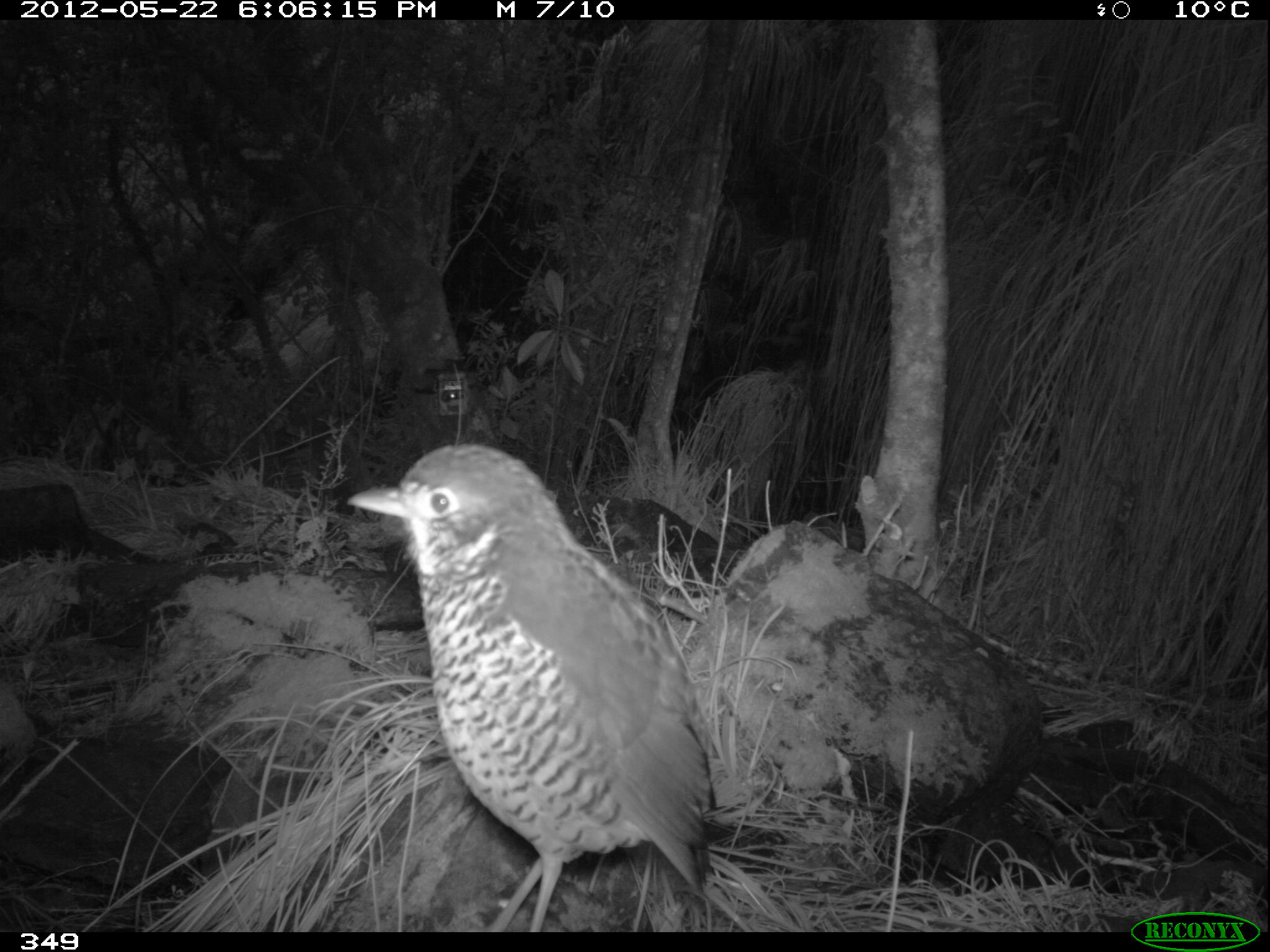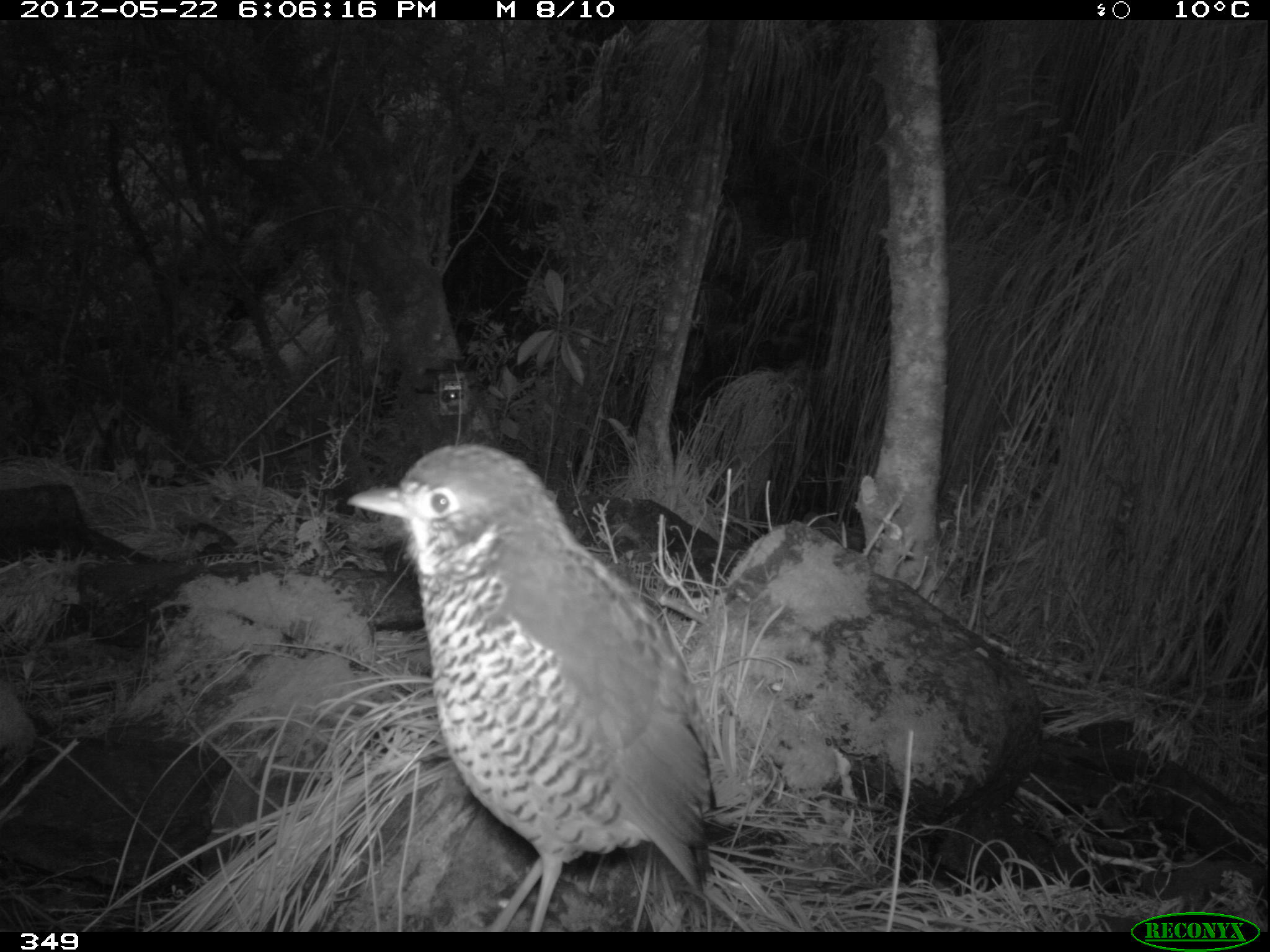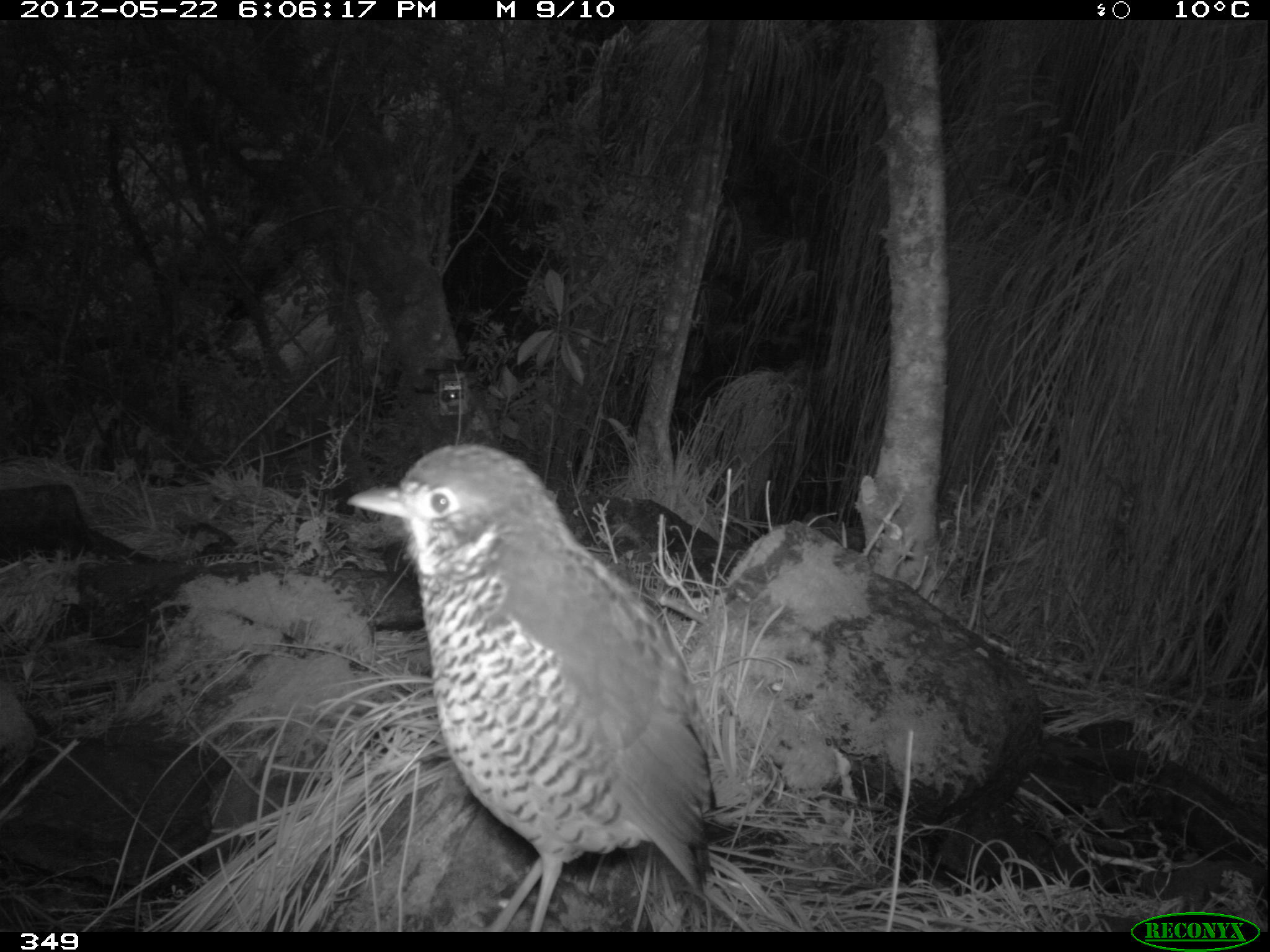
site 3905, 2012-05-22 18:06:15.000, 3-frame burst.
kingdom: Animalia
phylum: Chordata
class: Aves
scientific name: Aves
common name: bird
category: unknown bird